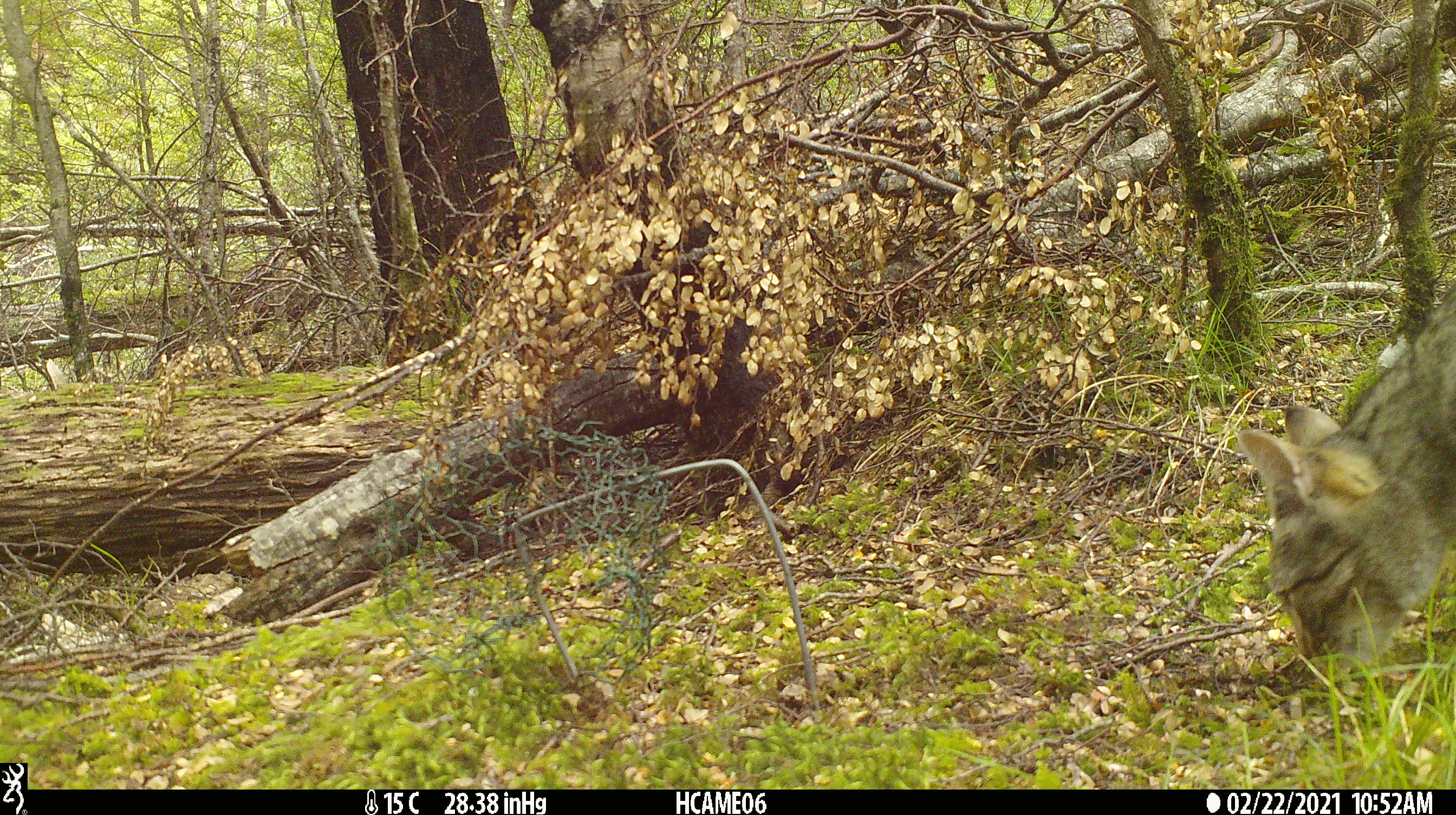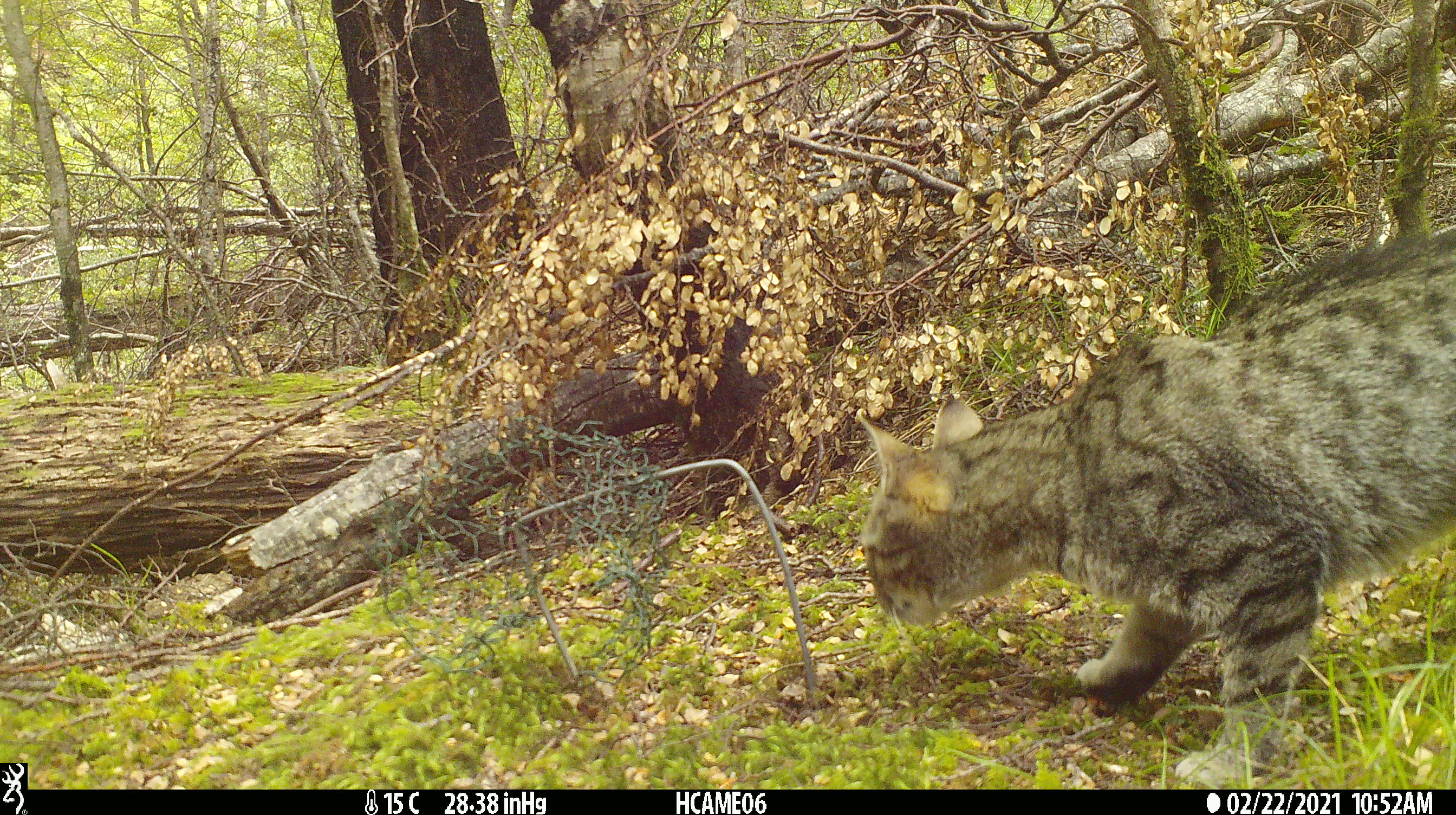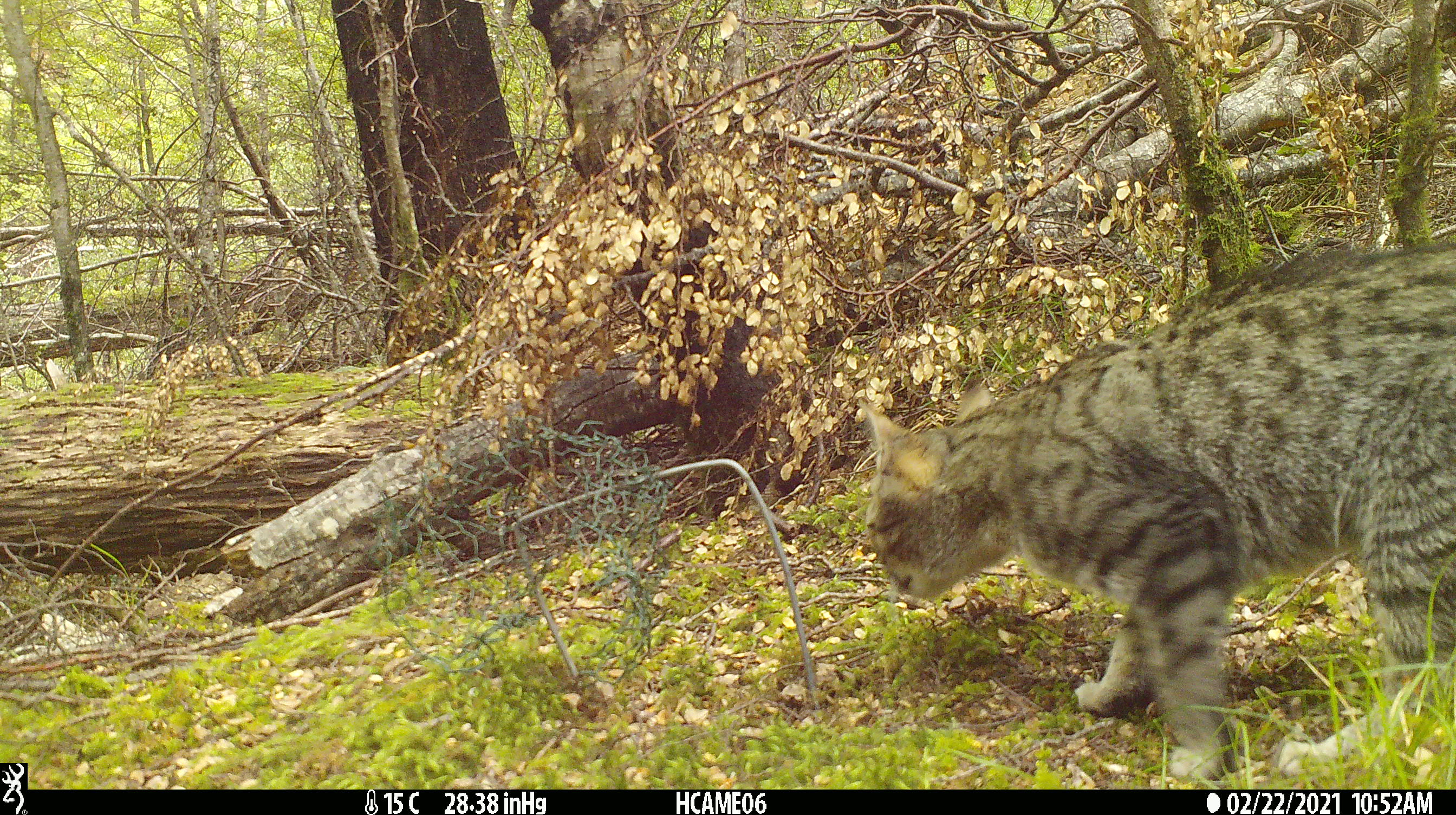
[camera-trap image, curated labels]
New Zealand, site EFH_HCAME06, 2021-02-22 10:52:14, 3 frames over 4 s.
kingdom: Animalia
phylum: Chordata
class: Mammalia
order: Carnivora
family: Felidae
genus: Felis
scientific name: Felis catus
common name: domestic cat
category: cat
Cat (domestic cat) (Felis catus).